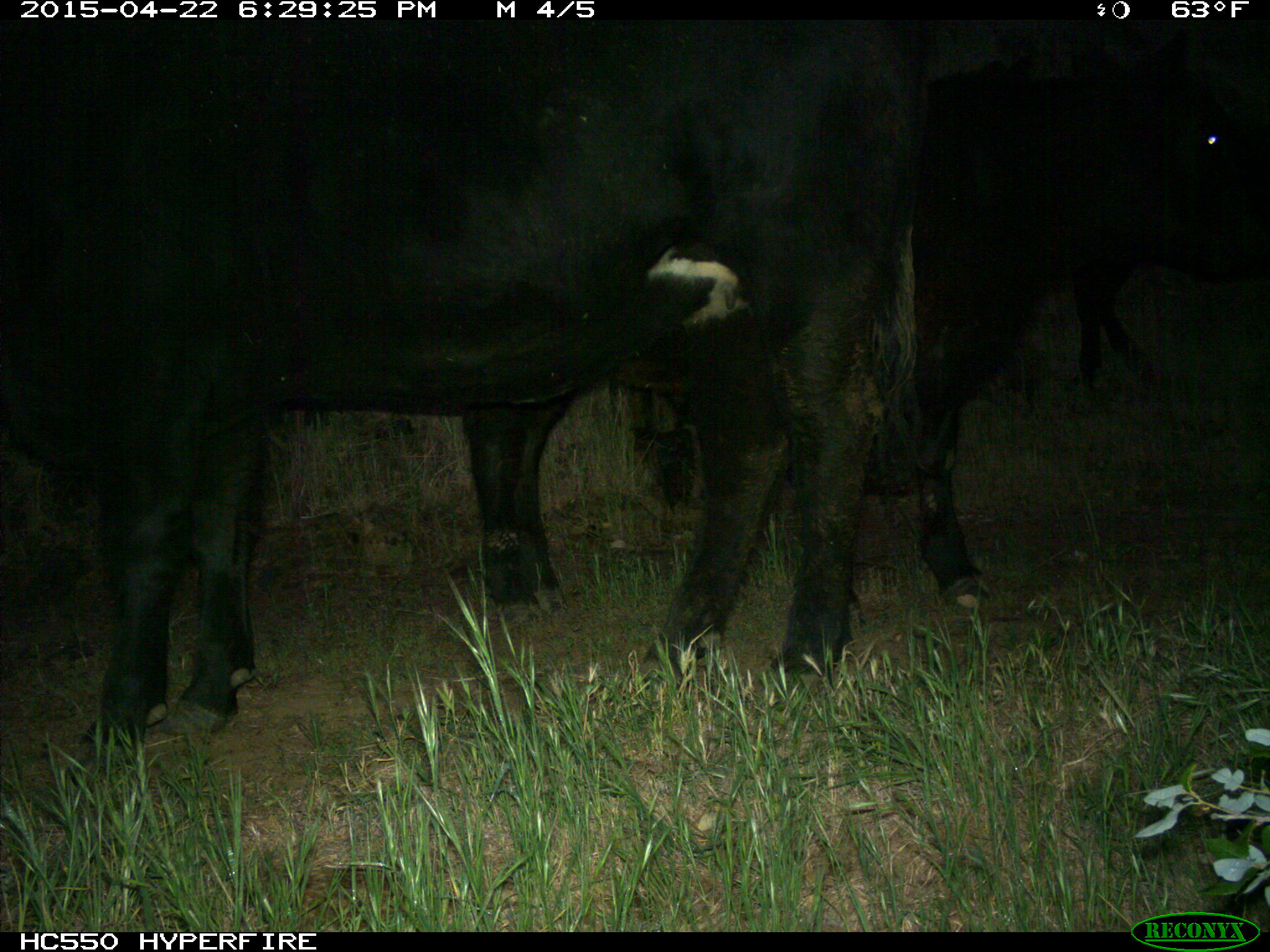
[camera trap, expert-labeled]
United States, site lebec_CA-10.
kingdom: Animalia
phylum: Chordata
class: Mammalia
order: Artiodactyla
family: Bovidae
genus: Bos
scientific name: Bos taurus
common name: domestic cow